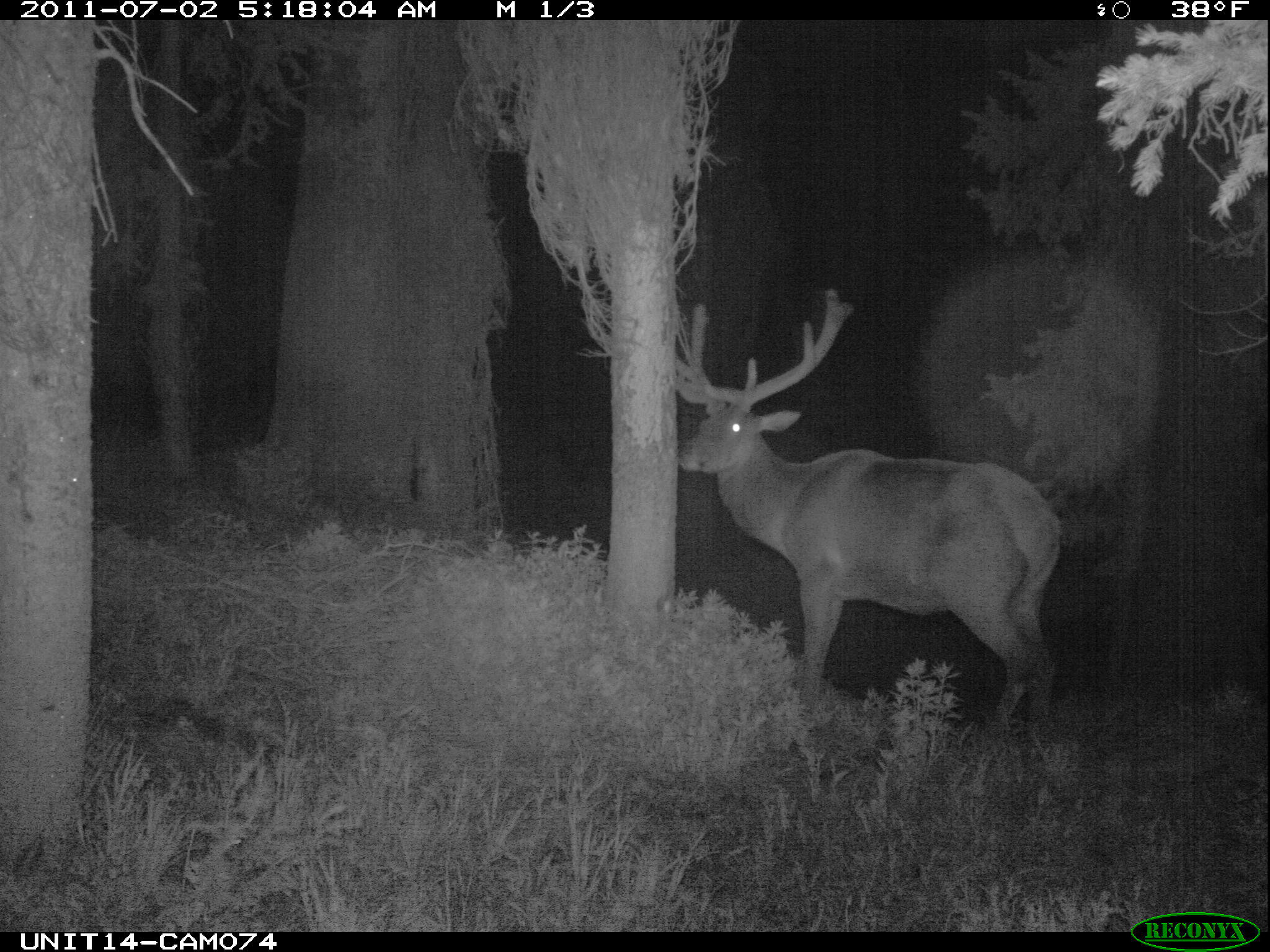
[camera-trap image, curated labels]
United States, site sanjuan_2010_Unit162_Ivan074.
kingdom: Animalia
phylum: Chordata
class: Mammalia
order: Artiodactyla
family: Cervidae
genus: Cervus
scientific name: Cervus elaphus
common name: red deer